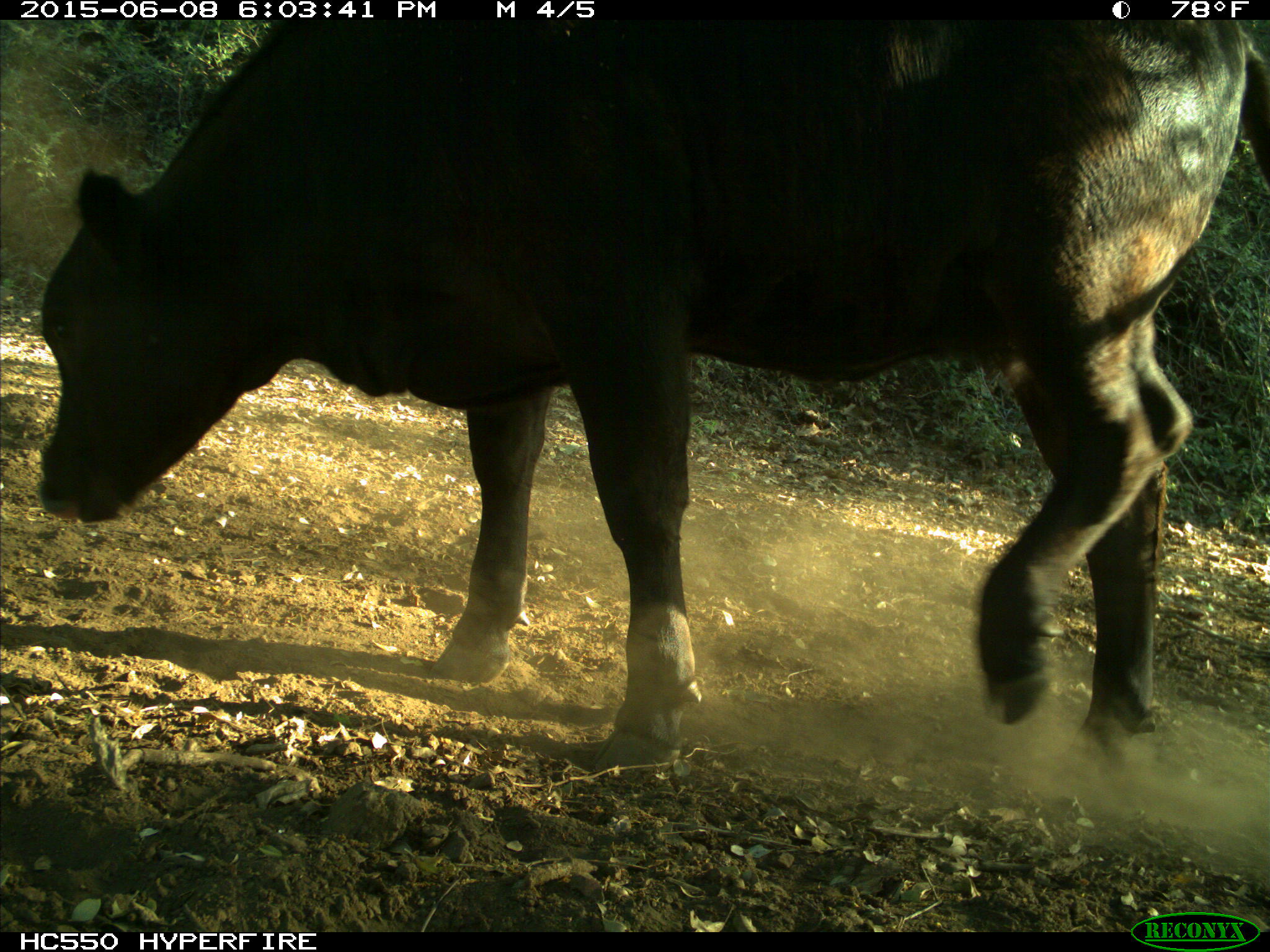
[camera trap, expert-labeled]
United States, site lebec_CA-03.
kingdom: Animalia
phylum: Chordata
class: Mammalia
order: Artiodactyla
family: Bovidae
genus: Bos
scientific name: Bos taurus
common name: domestic cow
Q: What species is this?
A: Bos taurus (domestic cow).